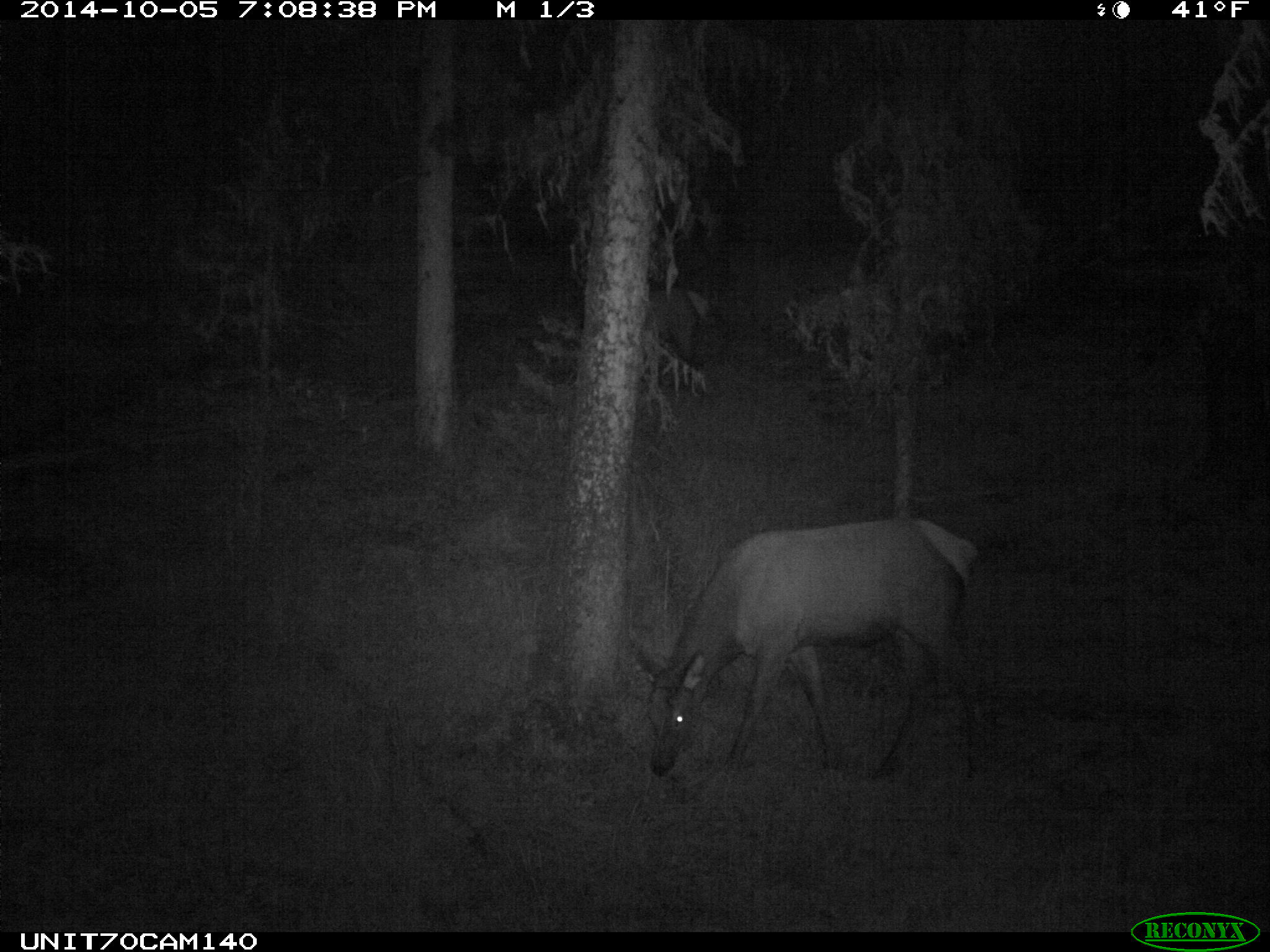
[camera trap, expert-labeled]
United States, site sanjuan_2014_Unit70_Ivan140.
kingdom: Animalia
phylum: Chordata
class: Mammalia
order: Artiodactyla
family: Cervidae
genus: Cervus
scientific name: Cervus elaphus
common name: red deer